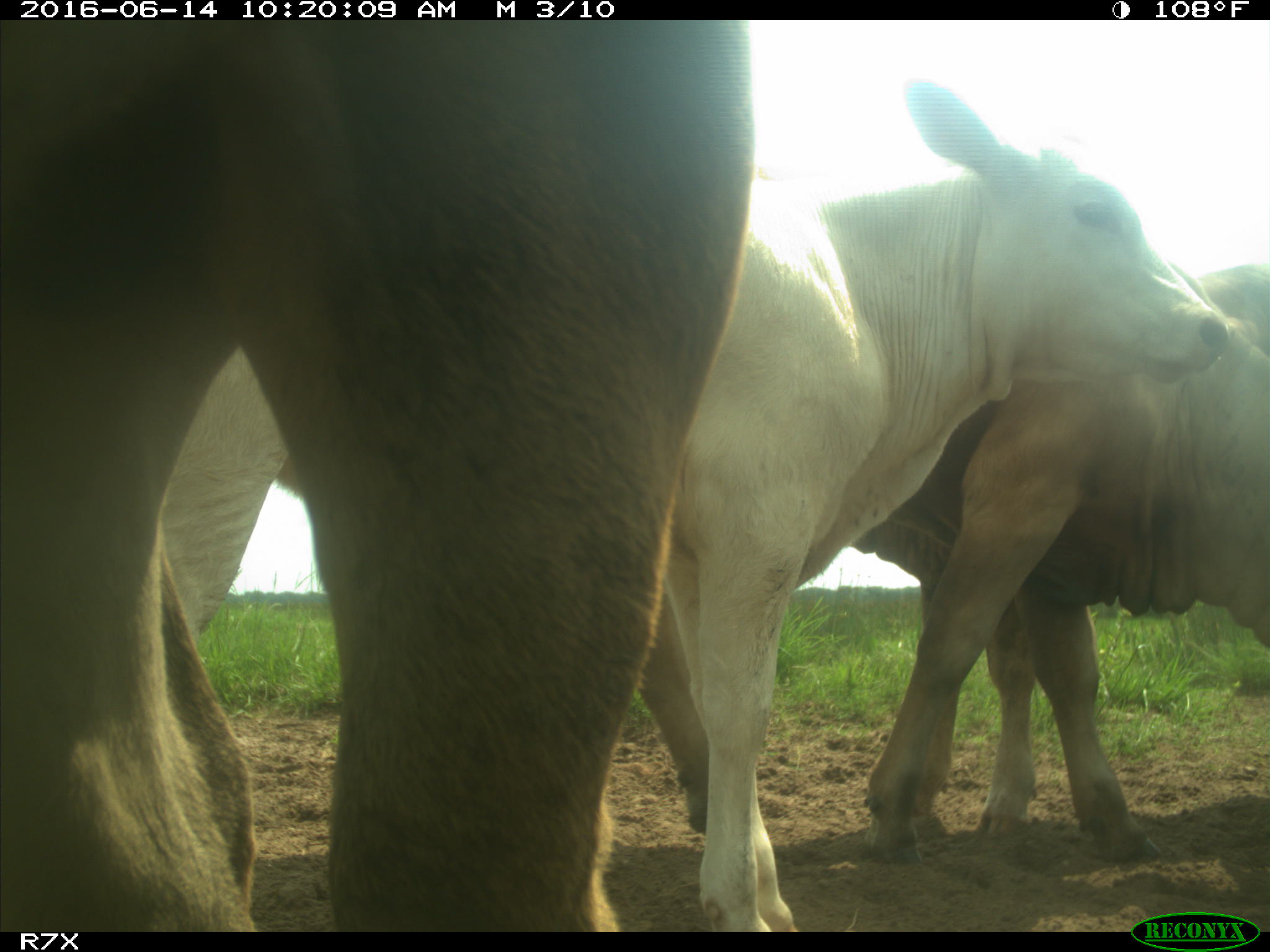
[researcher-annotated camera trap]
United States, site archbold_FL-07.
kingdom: Animalia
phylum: Chordata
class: Mammalia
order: Artiodactyla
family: Bovidae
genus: Bos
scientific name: Bos taurus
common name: domestic cow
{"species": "Bos taurus (domestic cow)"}